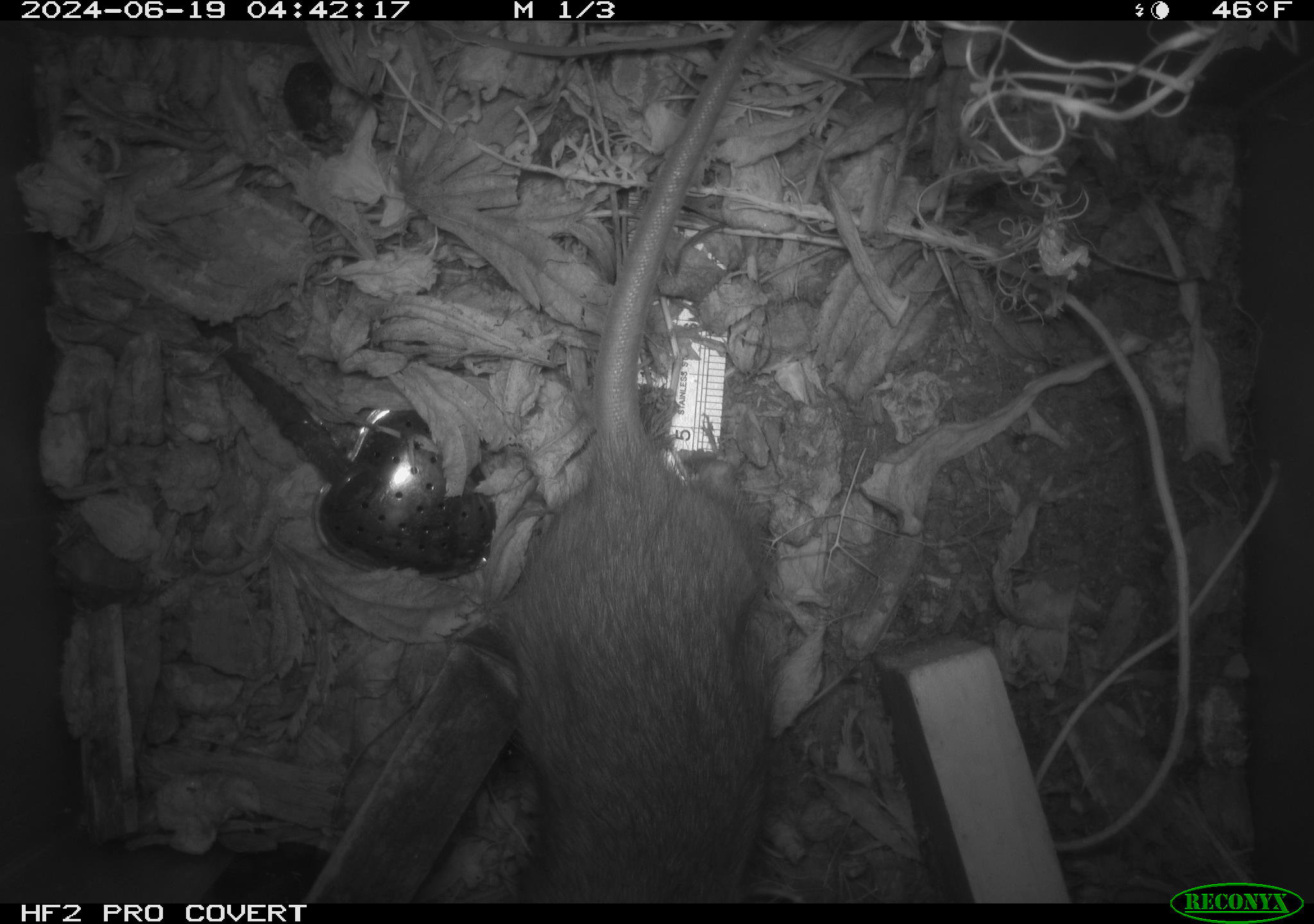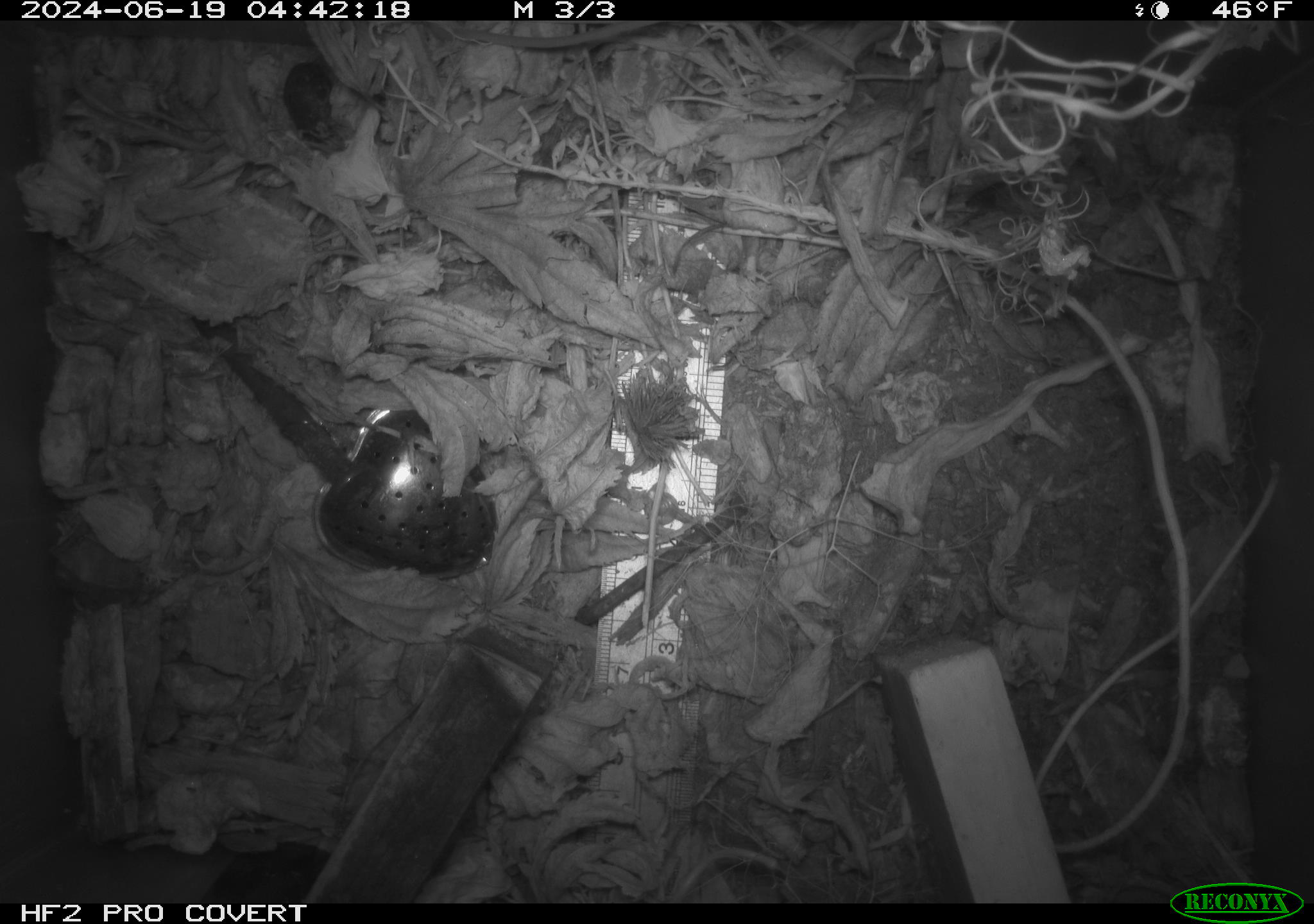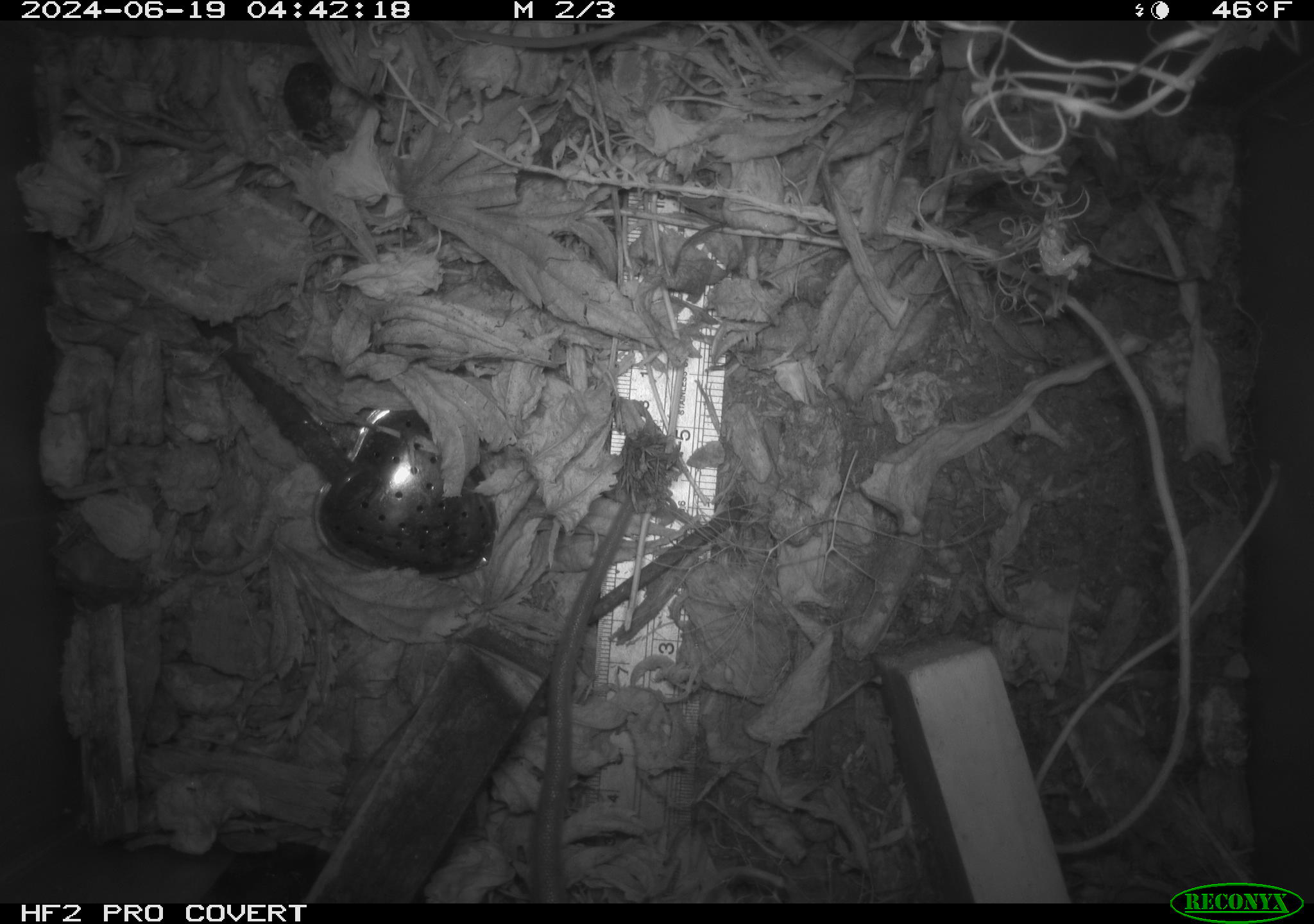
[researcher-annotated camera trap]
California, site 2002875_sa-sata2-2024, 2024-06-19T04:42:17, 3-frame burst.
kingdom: Animalia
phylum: Chordata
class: Mammalia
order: Rodentia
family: Muridae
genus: Rattus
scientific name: Rattus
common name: rat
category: rattus species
Rattus species (rat) (Rattus).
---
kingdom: Animalia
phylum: Chordata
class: Mammalia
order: Rodentia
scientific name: Rodentia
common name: rodent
Rodent (Rodentia).